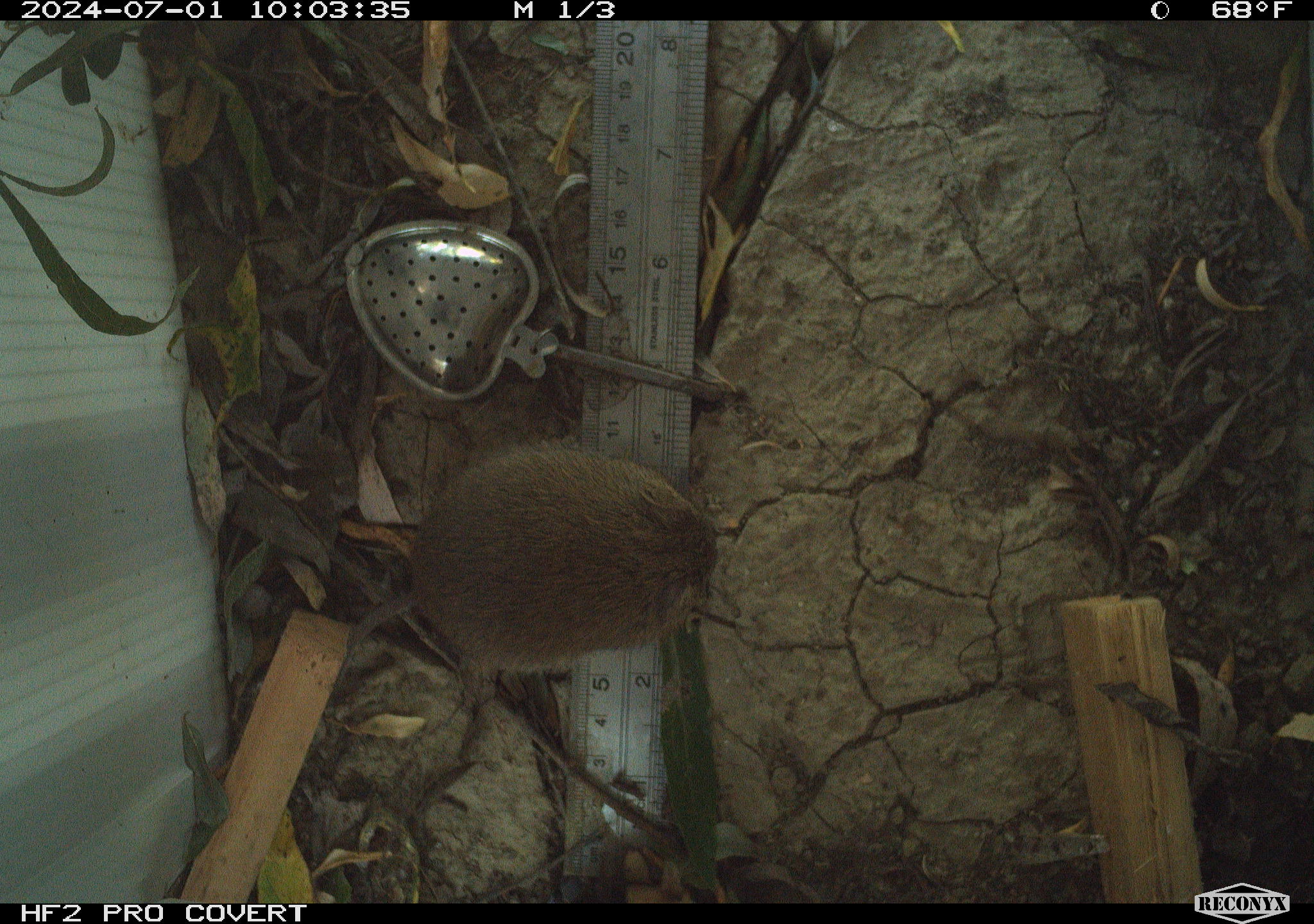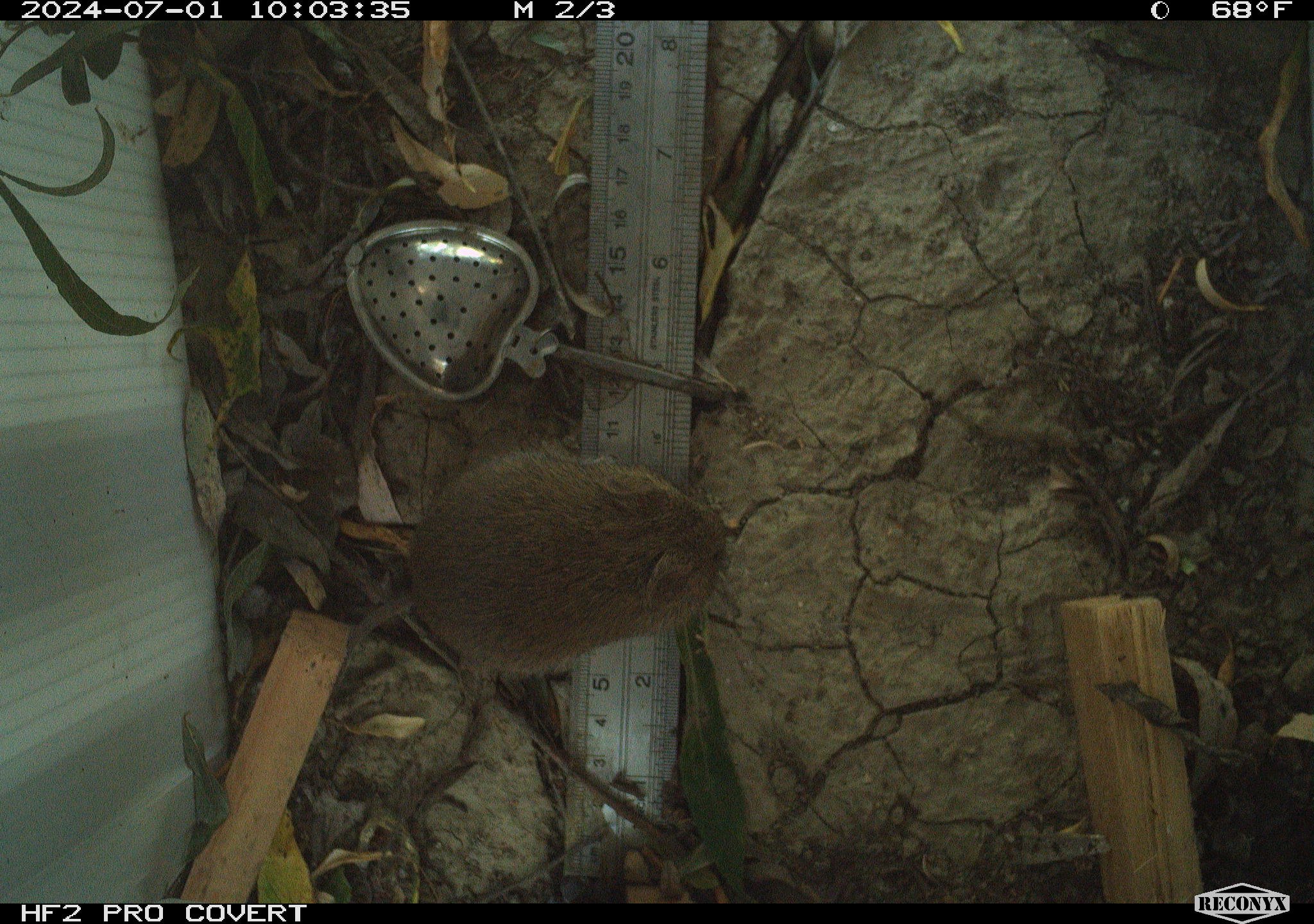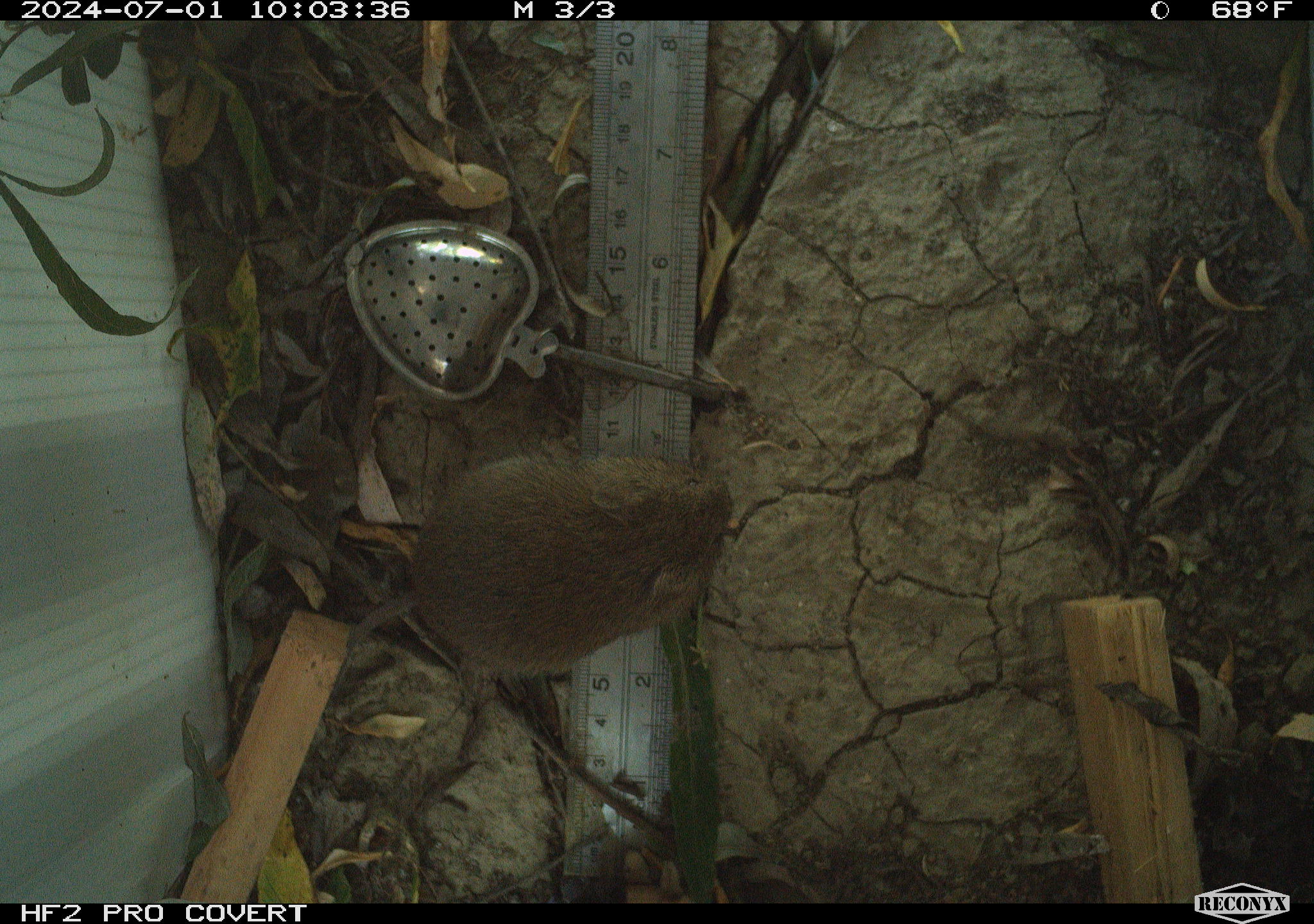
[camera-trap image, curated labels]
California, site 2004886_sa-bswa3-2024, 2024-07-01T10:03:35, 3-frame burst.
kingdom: Animalia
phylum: Chordata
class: Mammalia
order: Rodentia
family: Cricetidae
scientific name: Arvicolinae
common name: voles, lemmings, and muskrats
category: arvicolinae subfamily